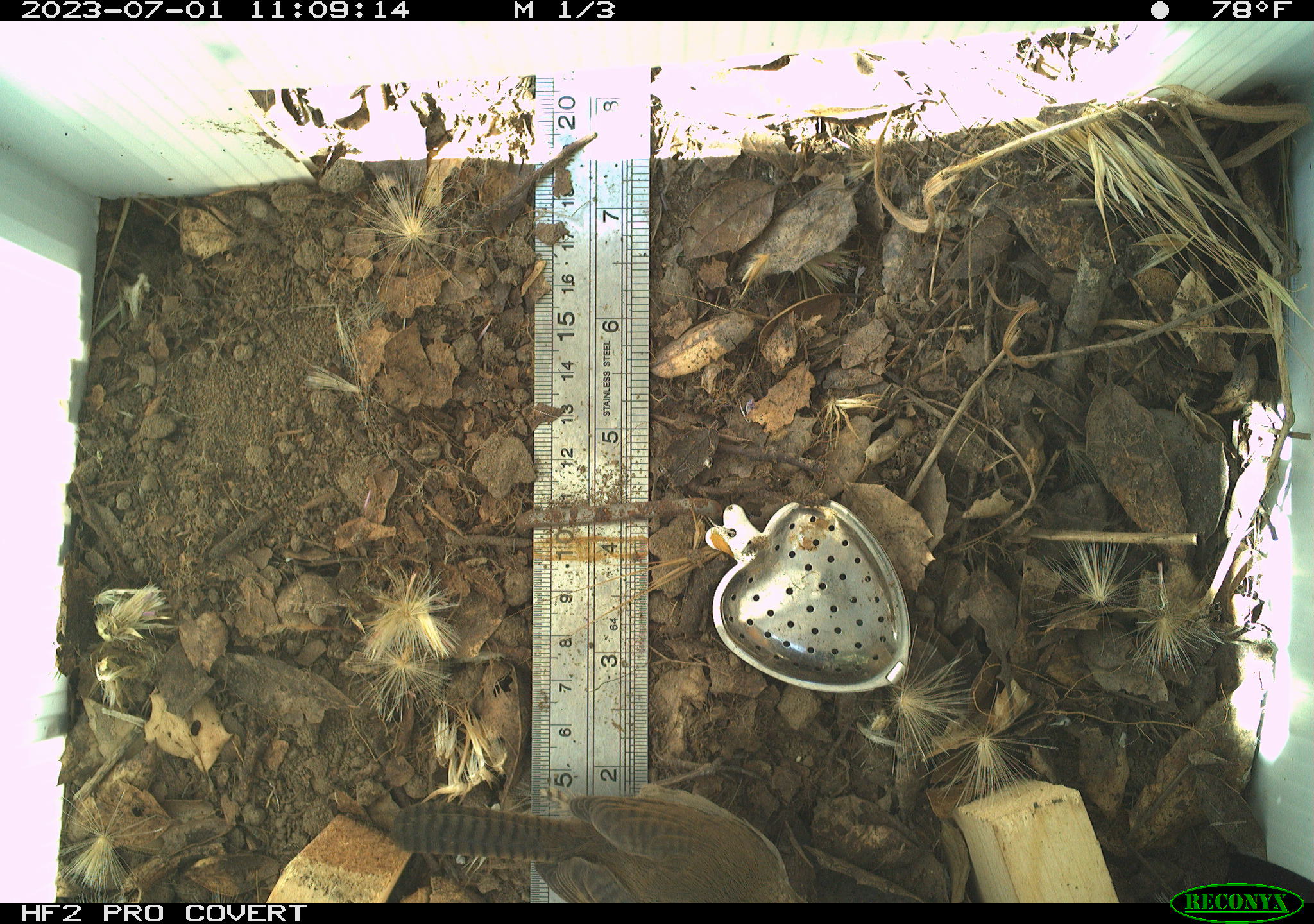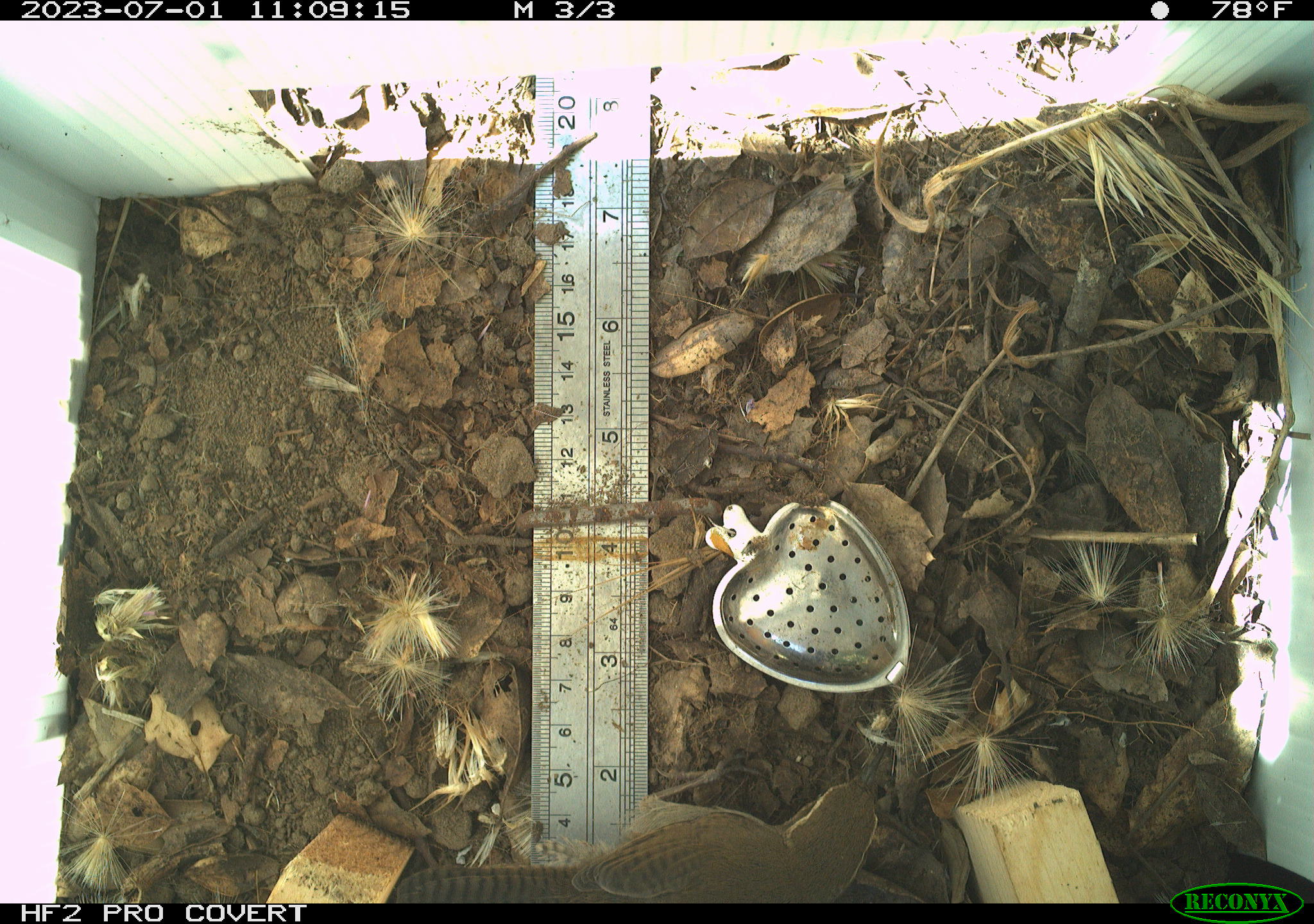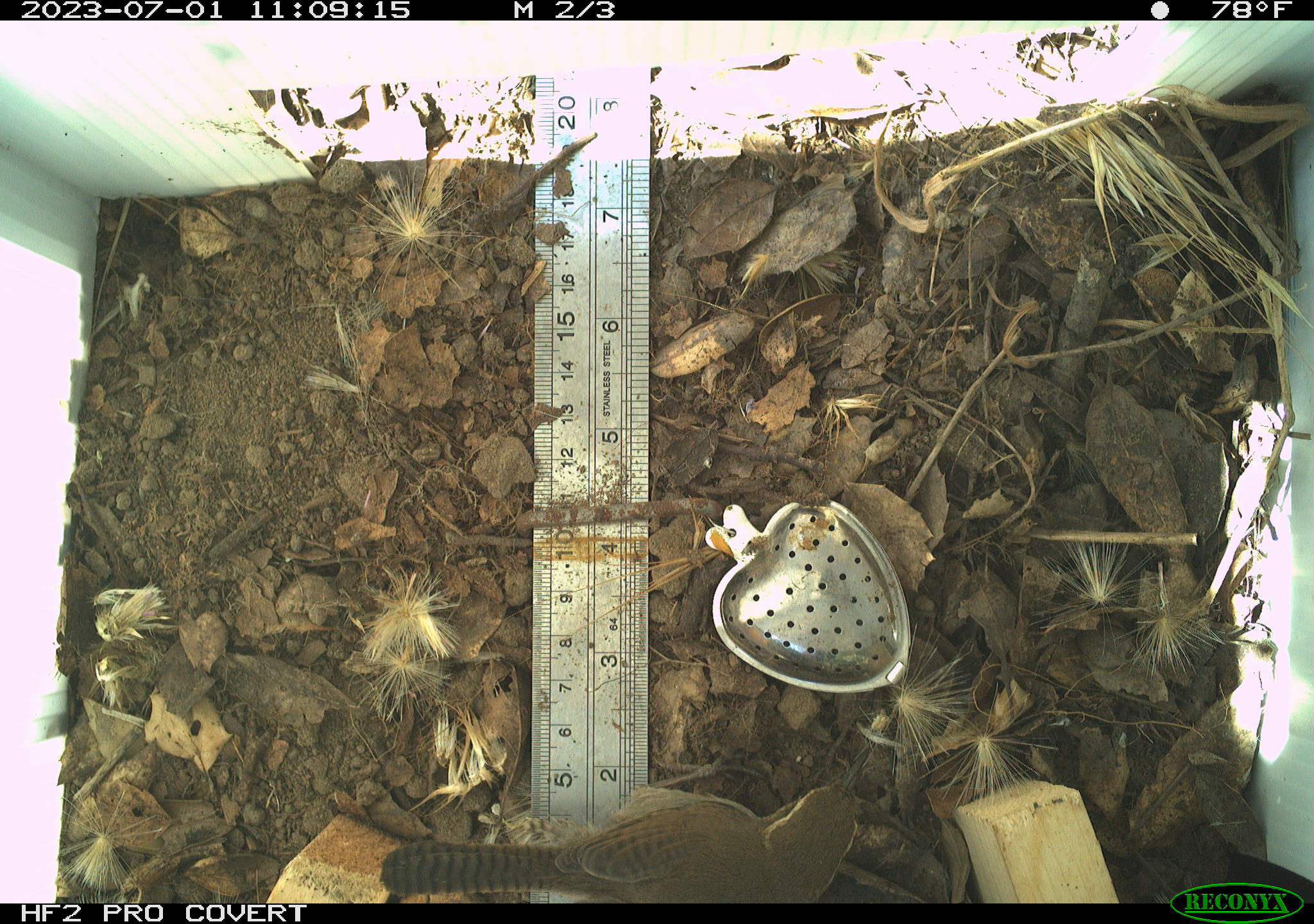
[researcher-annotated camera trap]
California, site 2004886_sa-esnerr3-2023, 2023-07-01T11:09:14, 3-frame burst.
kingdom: Animalia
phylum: Chordata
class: Aves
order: Passeriformes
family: Troglodytidae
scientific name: Troglodytidae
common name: wren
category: troglodytidae family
Troglodytidae family (wren) (Troglodytidae).